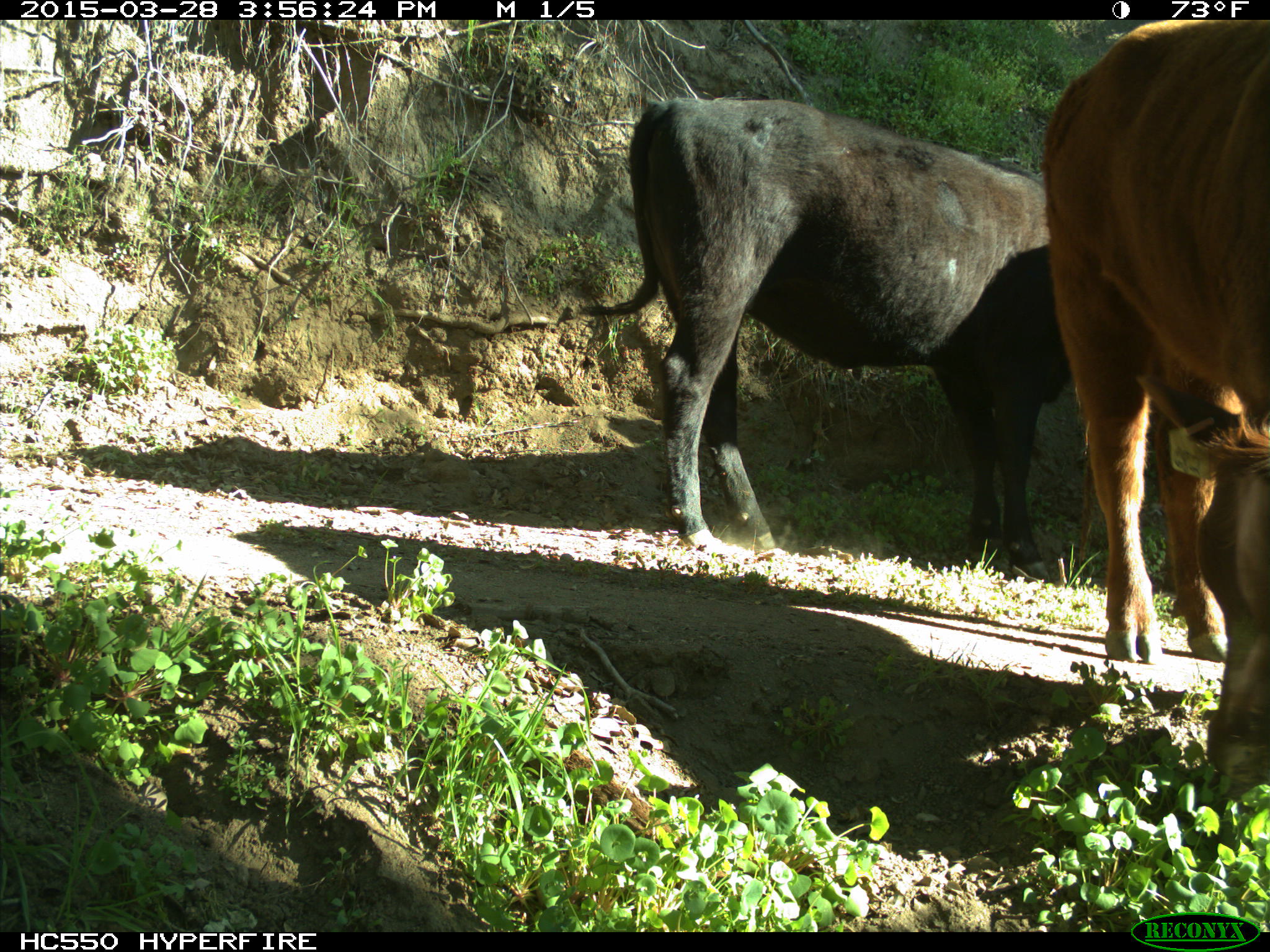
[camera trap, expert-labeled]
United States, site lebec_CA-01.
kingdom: Animalia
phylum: Chordata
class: Mammalia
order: Artiodactyla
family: Bovidae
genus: Bos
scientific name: Bos taurus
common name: domestic cow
Bos taurus (domestic cow).